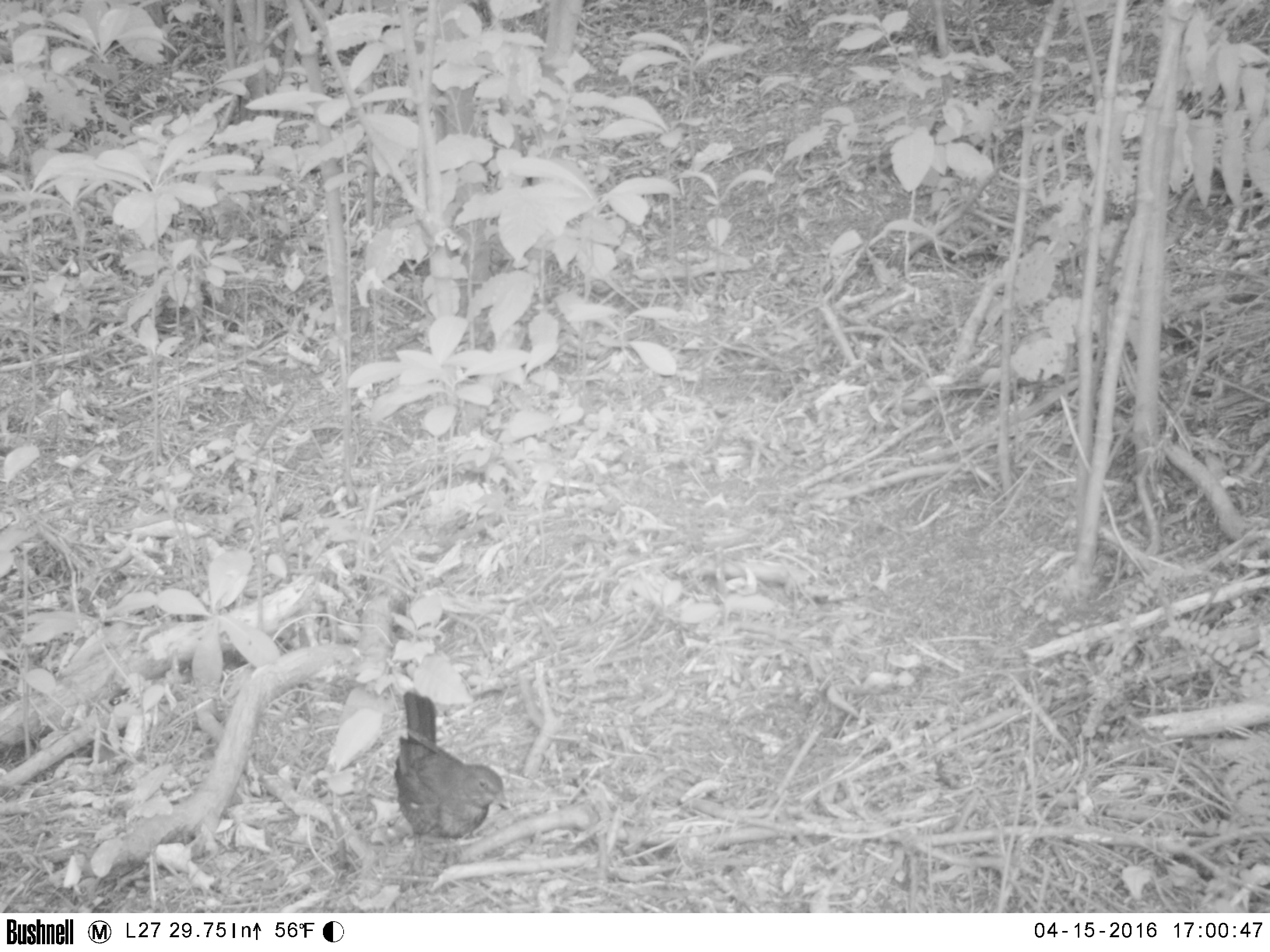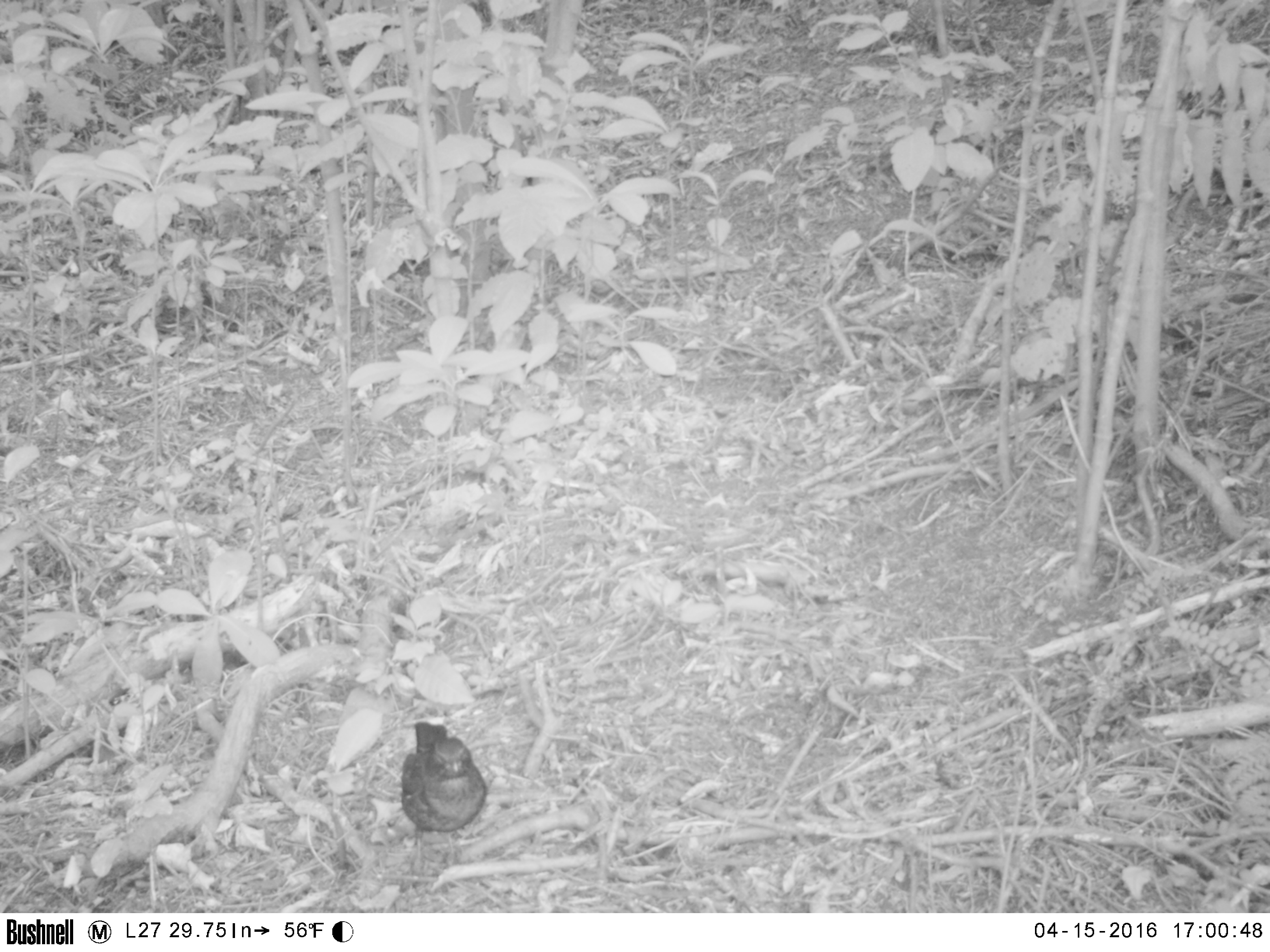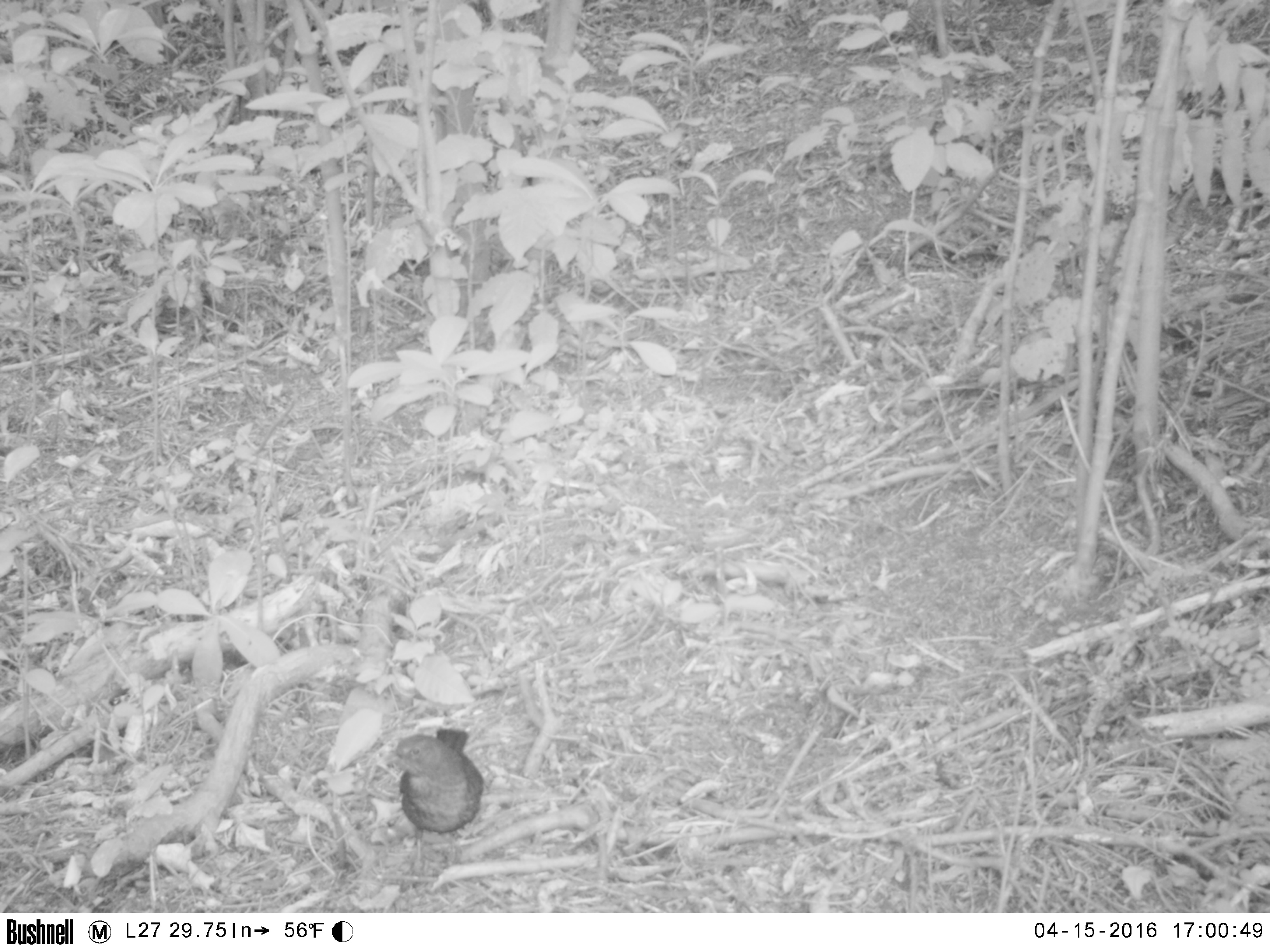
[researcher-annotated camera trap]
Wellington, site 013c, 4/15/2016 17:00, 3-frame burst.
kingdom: Animalia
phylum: Chordata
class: Aves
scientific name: Aves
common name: bird